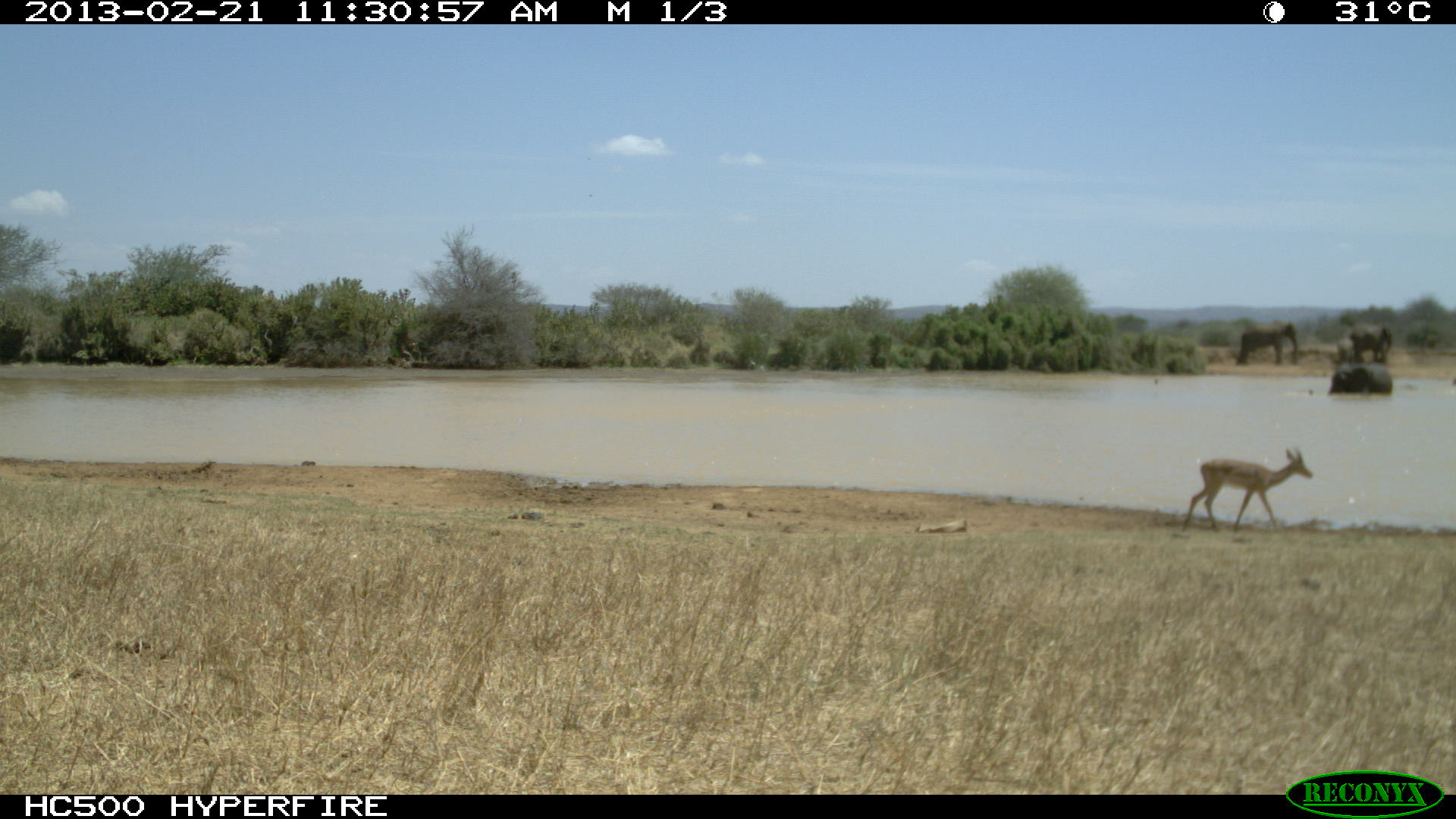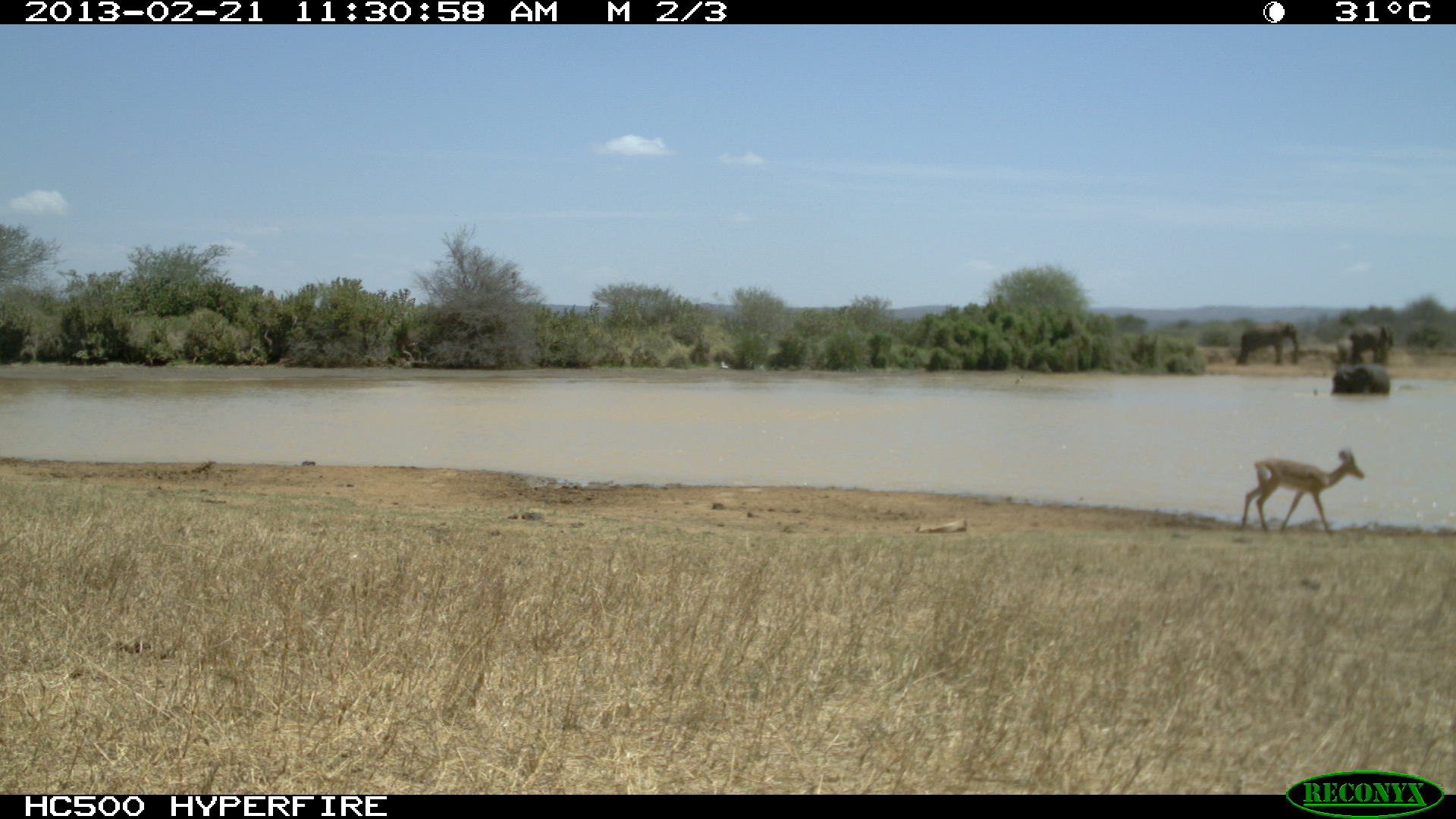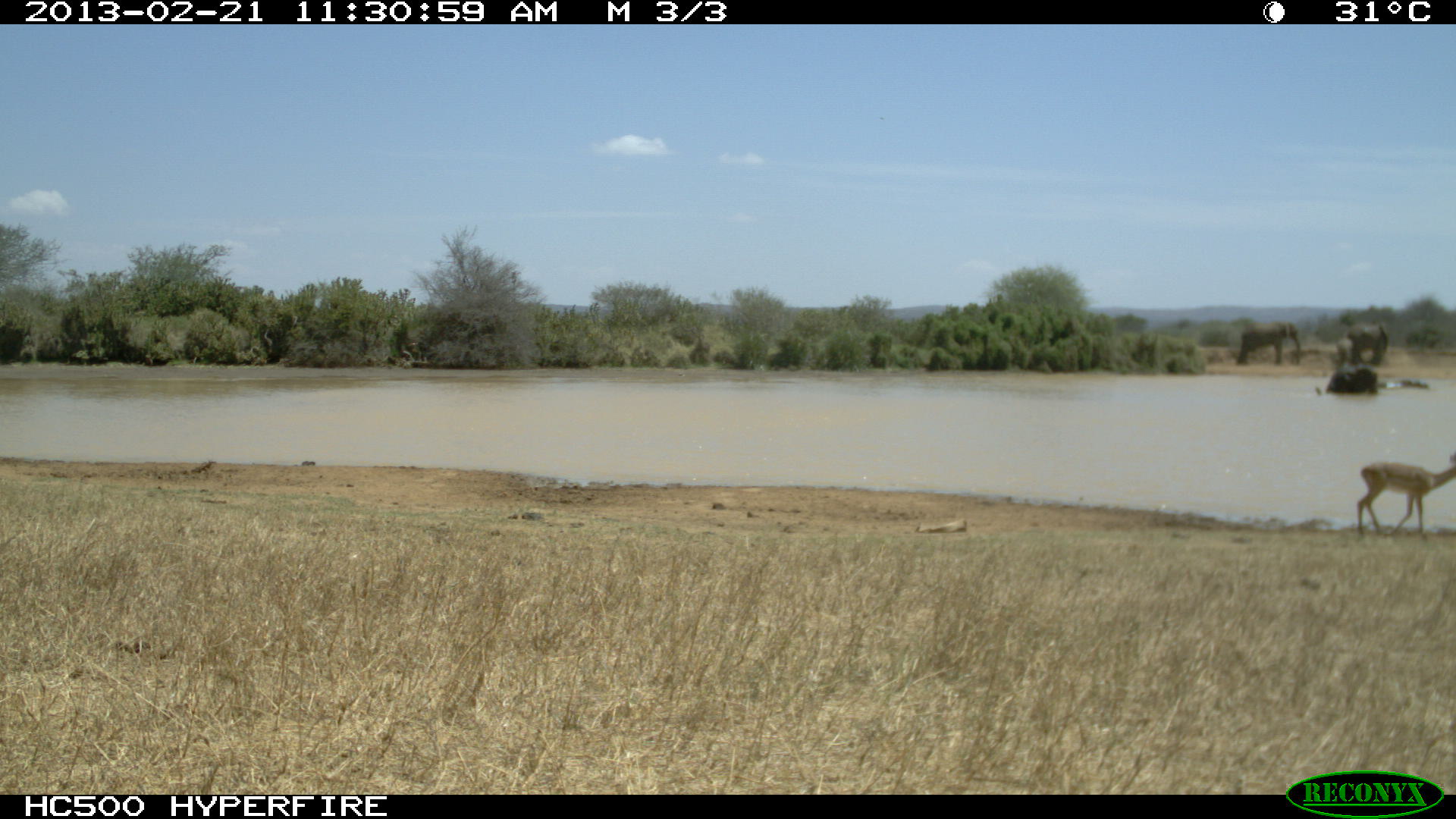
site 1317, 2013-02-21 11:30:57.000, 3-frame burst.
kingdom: Animalia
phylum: Chordata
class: Mammalia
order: Artiodactyla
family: Bovidae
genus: Aepyceros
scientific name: Aepyceros melampus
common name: impala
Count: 1.